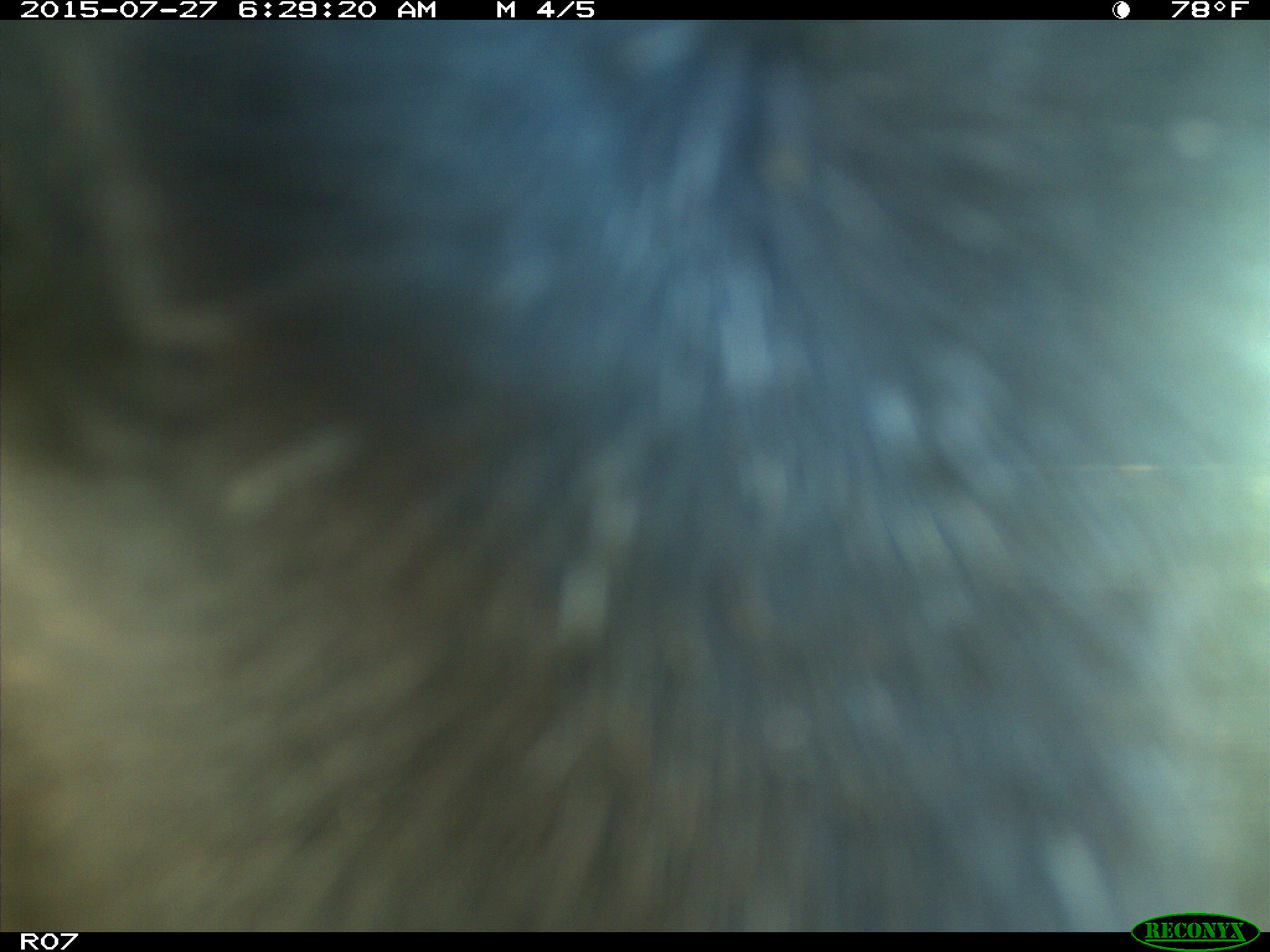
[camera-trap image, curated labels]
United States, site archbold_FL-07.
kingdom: Animalia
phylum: Chordata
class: Mammalia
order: Artiodactyla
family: Bovidae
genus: Bos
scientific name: Bos taurus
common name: domestic cow